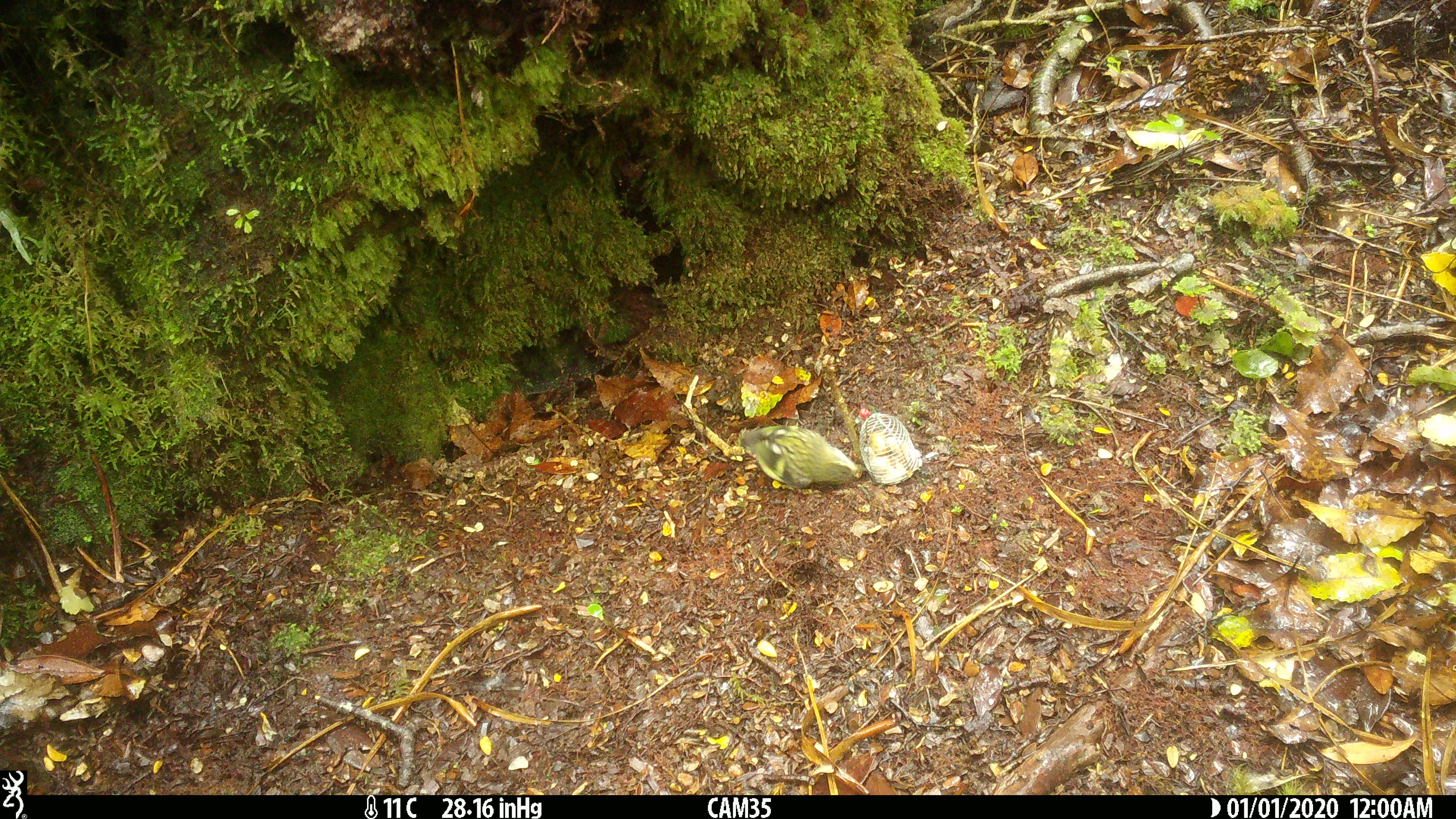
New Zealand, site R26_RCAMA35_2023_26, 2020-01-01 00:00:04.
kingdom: Animalia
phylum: Chordata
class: Aves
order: Passeriformes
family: Acanthisittidae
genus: Acanthisitta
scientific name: Acanthisitta chloris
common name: rifleman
Rifleman (Acanthisitta chloris).